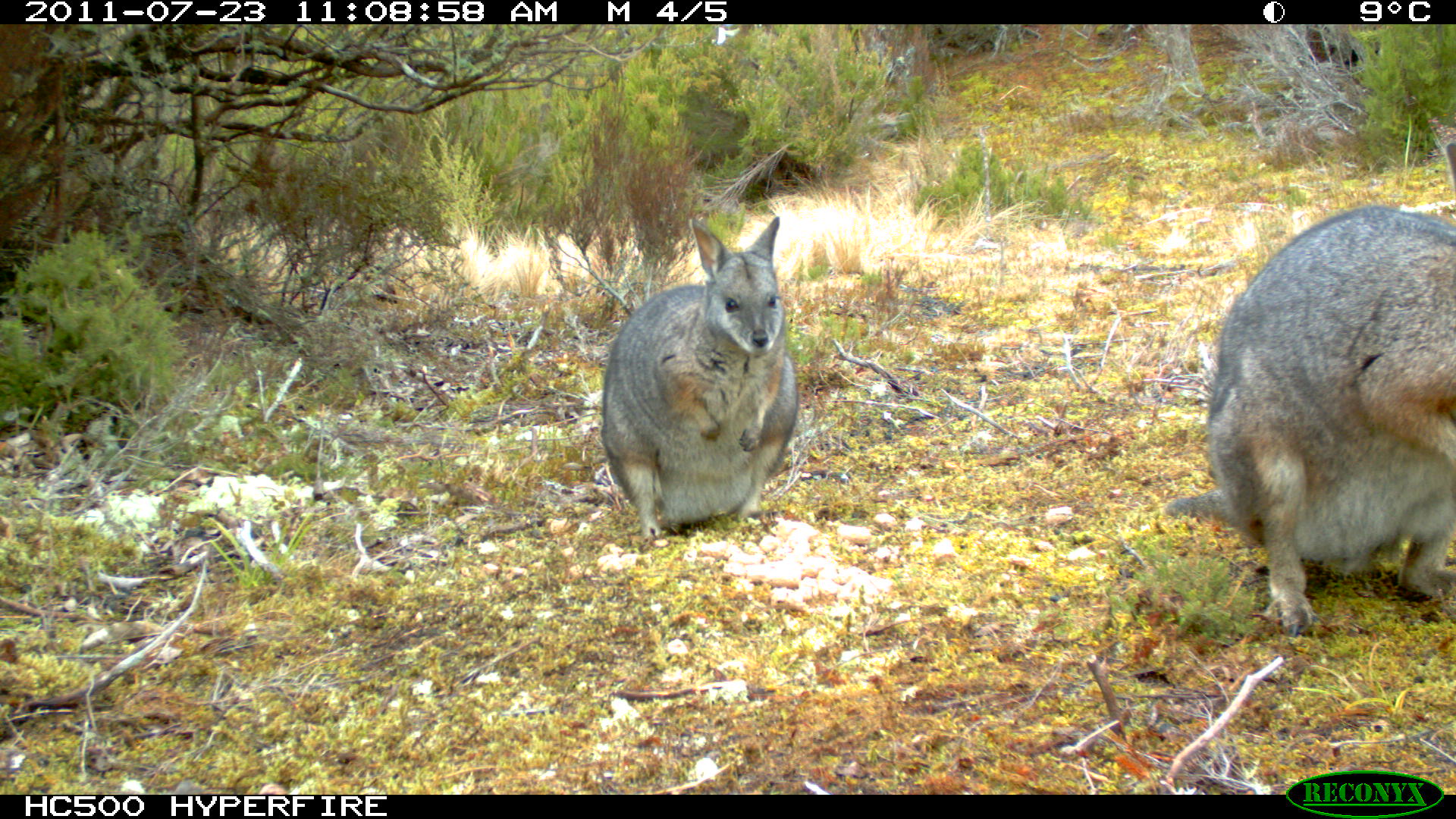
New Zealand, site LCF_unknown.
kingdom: Animalia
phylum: Chordata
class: Mammalia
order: Diprotodontia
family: Macropodidae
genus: Notamacropus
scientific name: Notamacropus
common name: wallaby